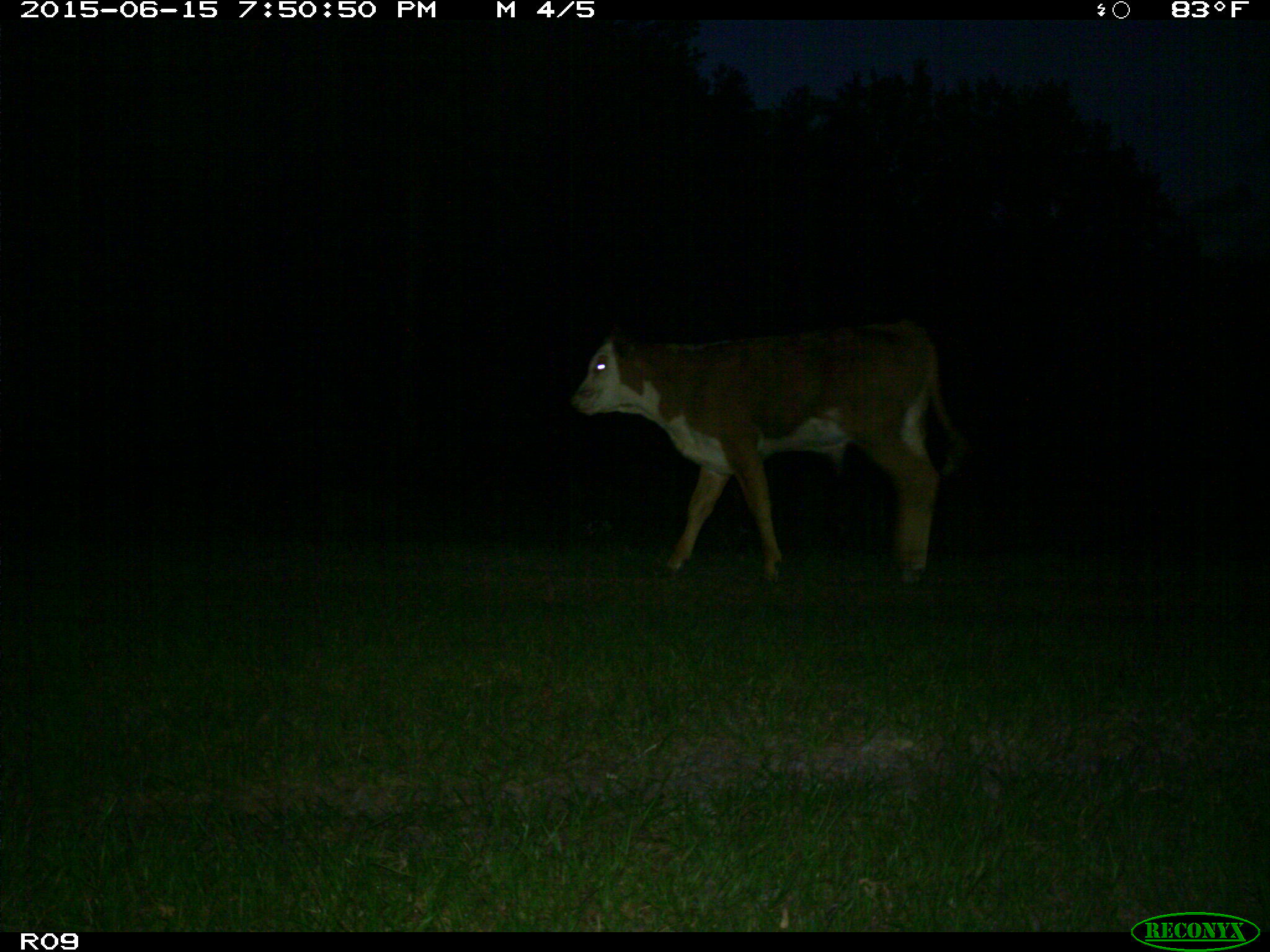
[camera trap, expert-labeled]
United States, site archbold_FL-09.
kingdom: Animalia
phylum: Chordata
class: Mammalia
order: Artiodactyla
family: Bovidae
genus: Bos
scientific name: Bos taurus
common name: domestic cow